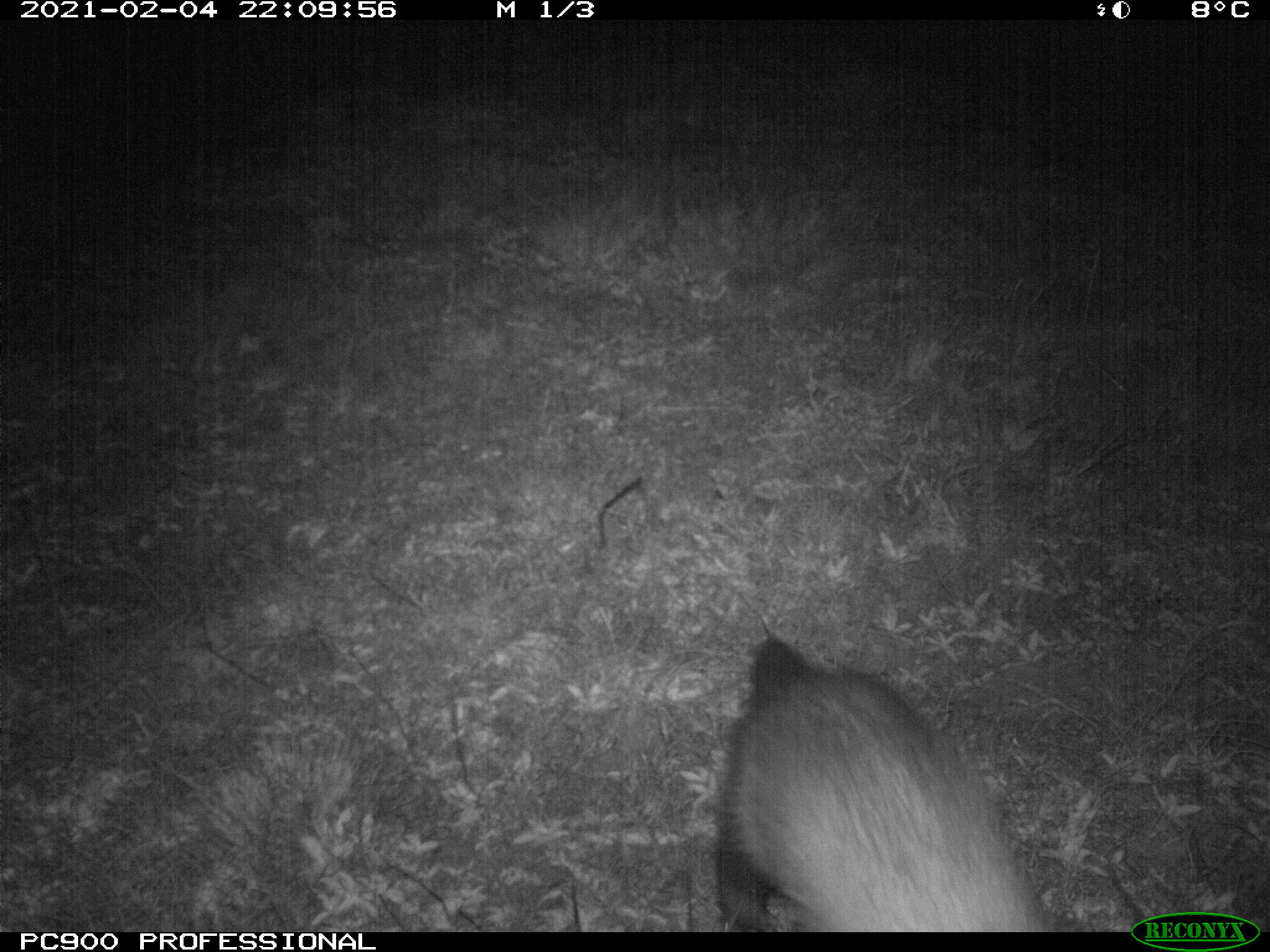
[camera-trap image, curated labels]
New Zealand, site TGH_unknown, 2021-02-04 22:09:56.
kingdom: Animalia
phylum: Chordata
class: Mammalia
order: Carnivora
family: Mustelidae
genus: Mustela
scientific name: Mustela furo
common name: ferret